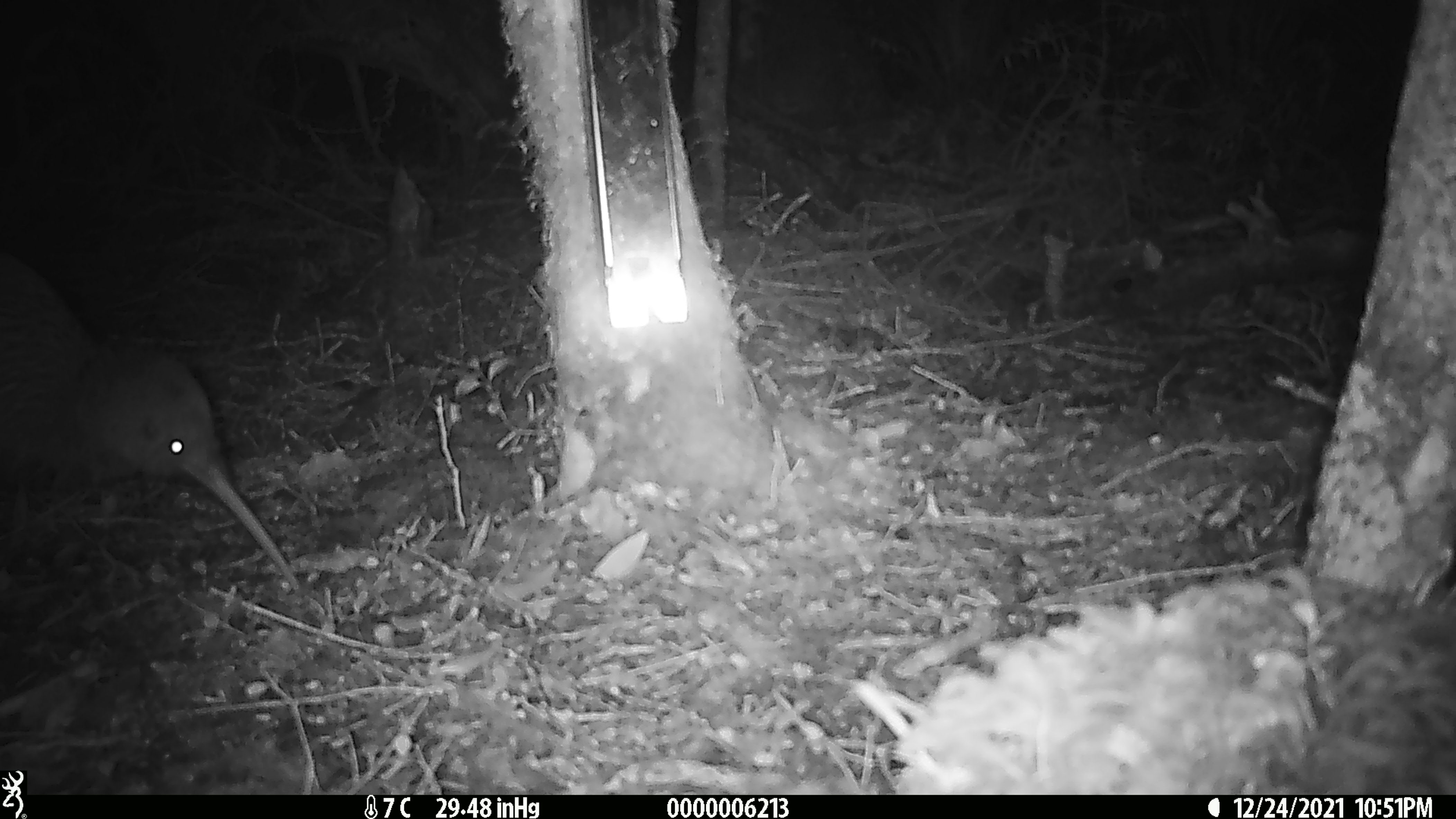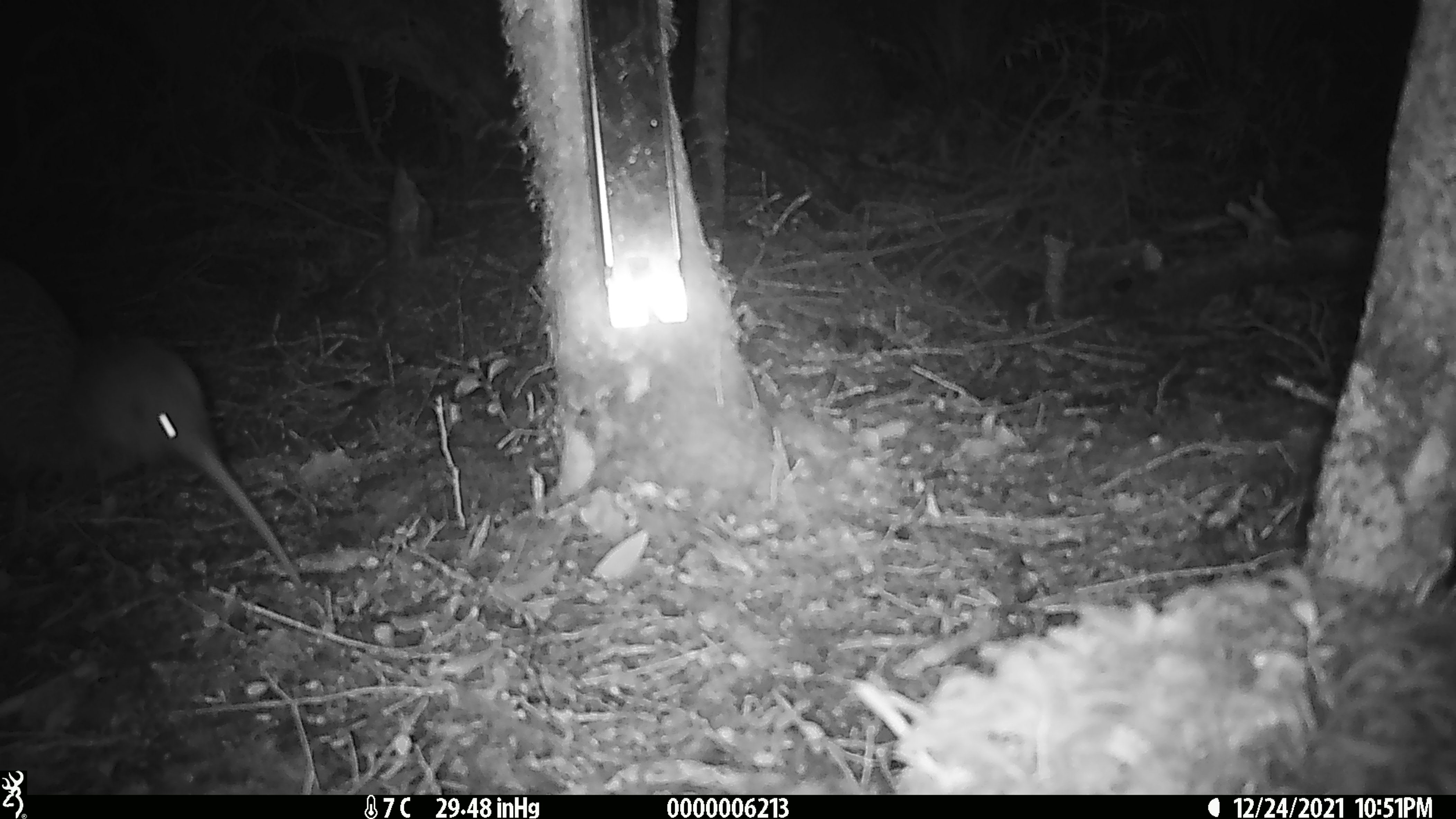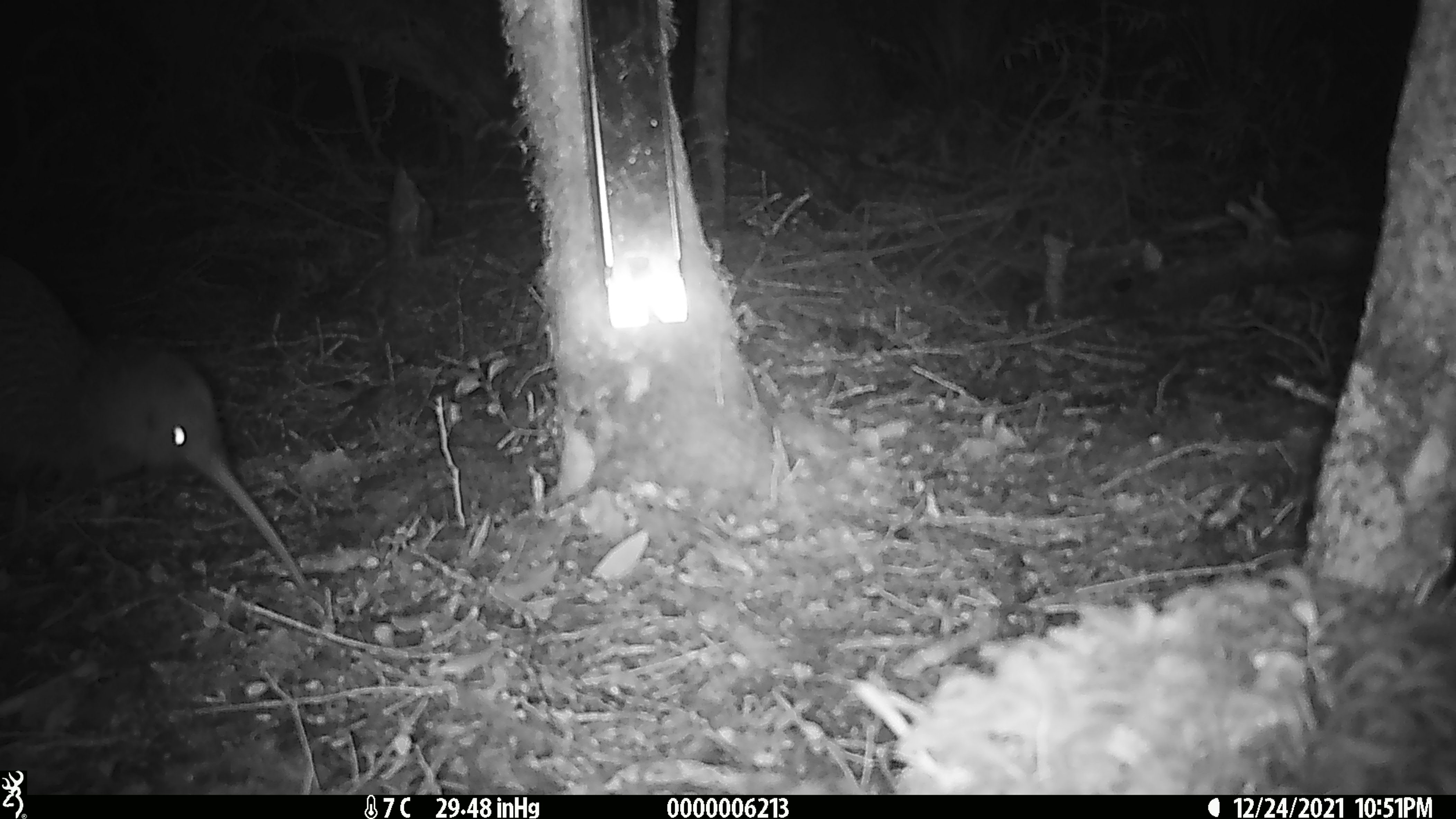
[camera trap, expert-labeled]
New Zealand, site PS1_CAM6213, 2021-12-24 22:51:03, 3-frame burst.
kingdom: Animalia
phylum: Chordata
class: Aves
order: Apterygiformes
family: Apterygidae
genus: Apteryx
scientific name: Apteryx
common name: kiwi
Kiwi (Apteryx).